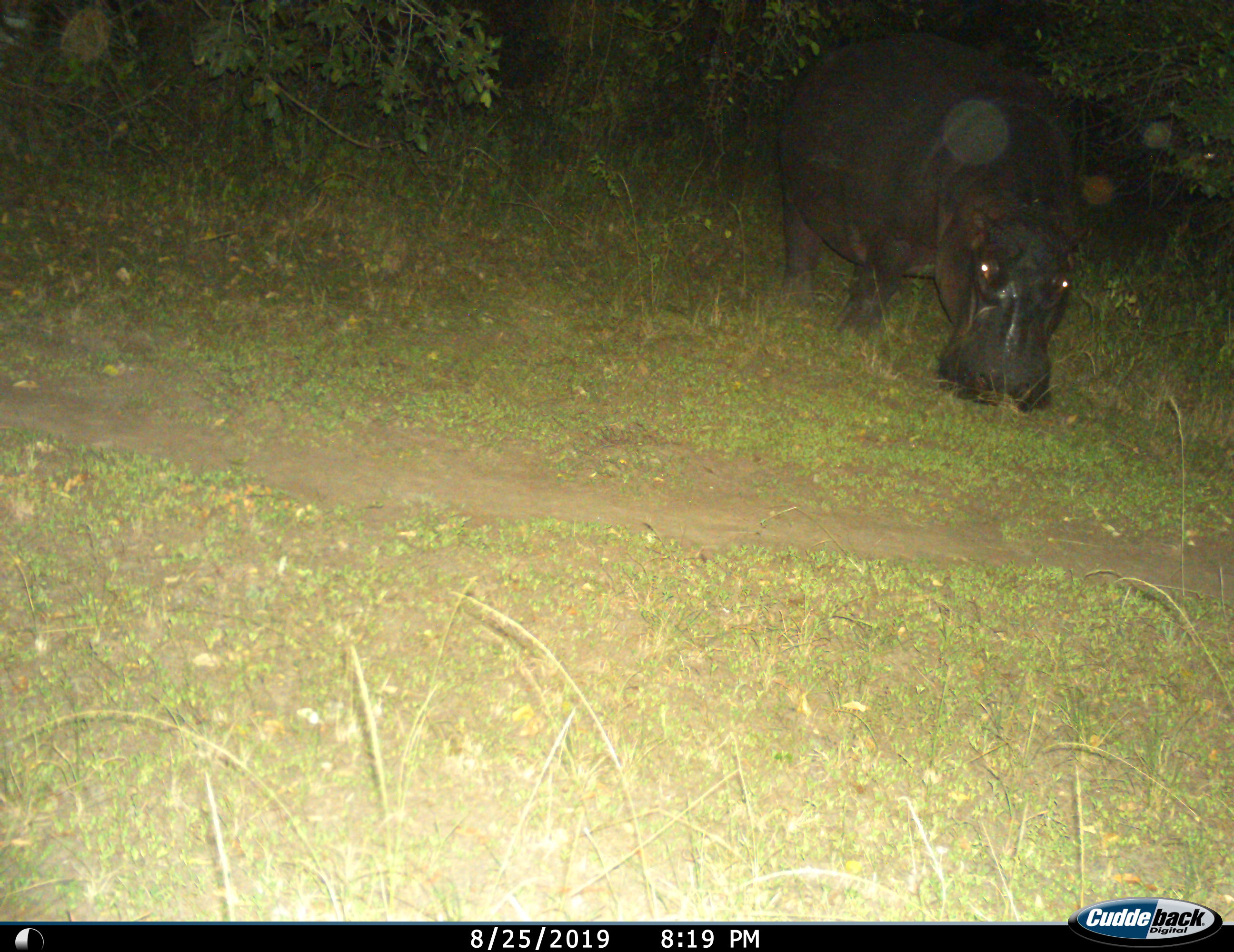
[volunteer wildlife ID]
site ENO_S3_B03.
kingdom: Animalia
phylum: Chordata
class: Mammalia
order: Artiodactyla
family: Hippopotamidae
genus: Hippopotamus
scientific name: Hippopotamus amphibius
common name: hippopotamus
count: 1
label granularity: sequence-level